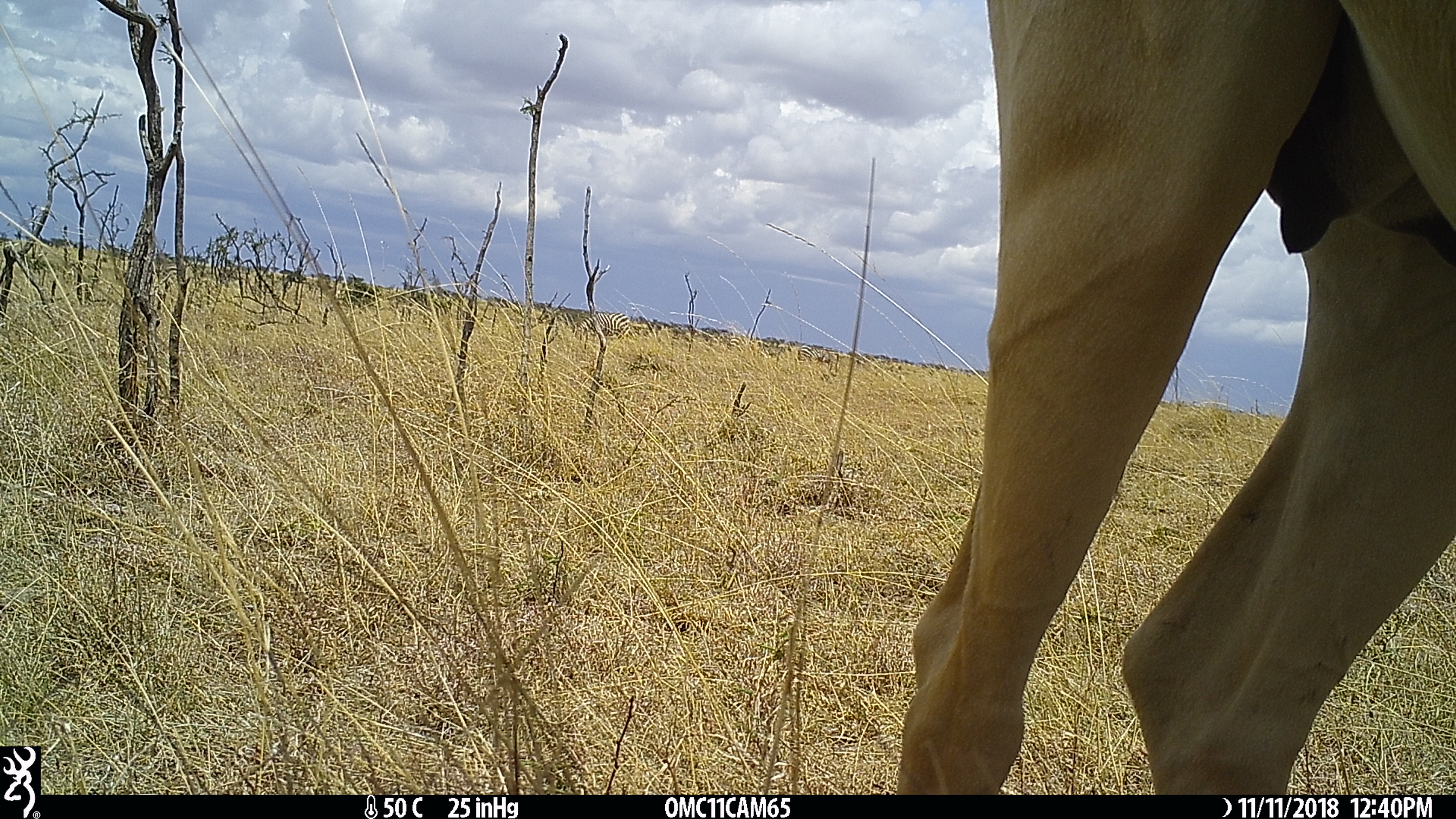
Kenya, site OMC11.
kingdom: Animalia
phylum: Chordata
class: Mammalia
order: Perissodactyla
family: Equidae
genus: Equus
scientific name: Equus quagga burchellii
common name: burchell's zebra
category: zebra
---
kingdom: Animalia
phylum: Chordata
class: Mammalia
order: Artiodactyla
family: Bovidae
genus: Alcelaphus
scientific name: Alcelaphus buselaphus cokii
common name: coke's hartebeest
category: hartebeest cokes